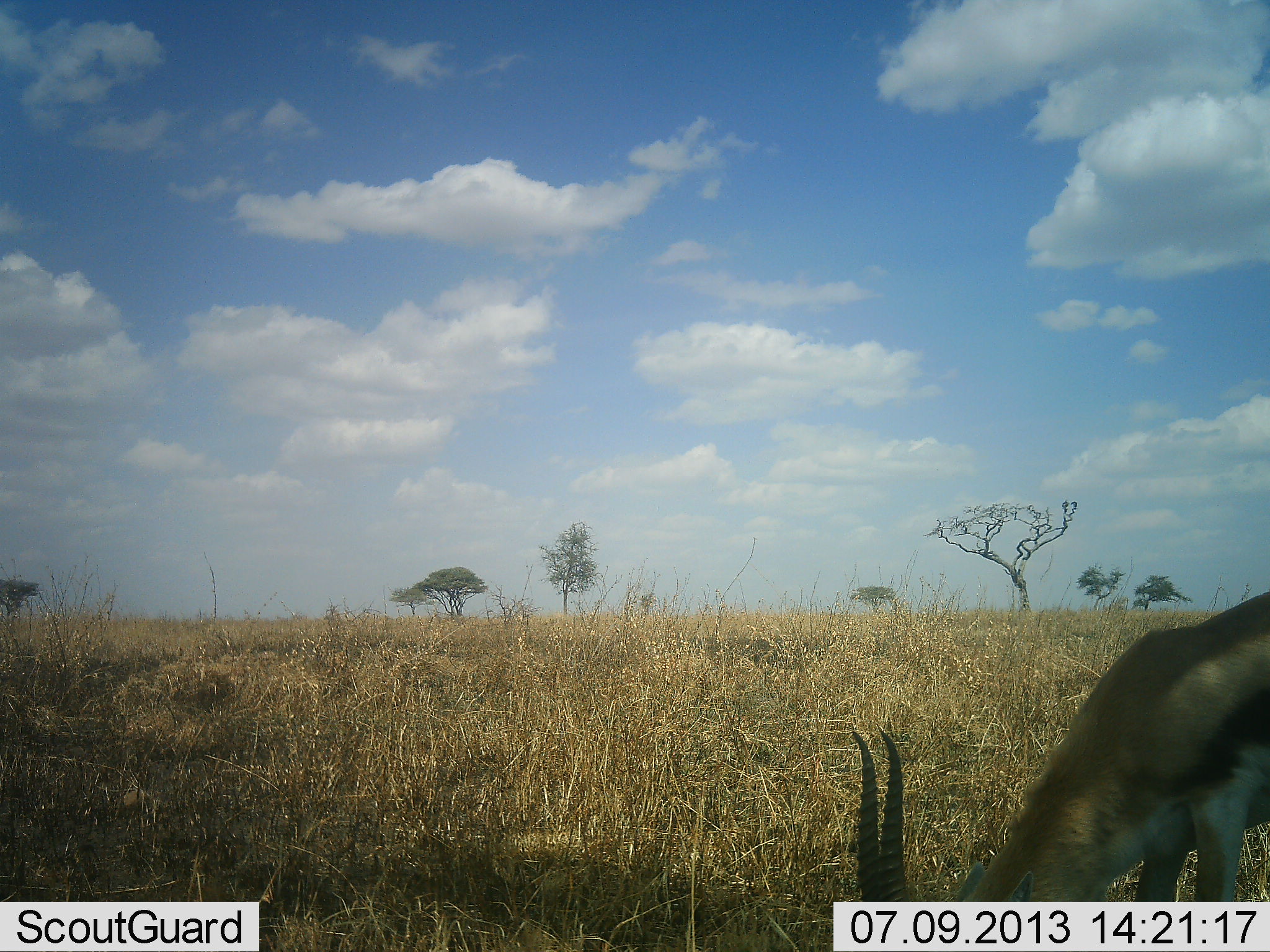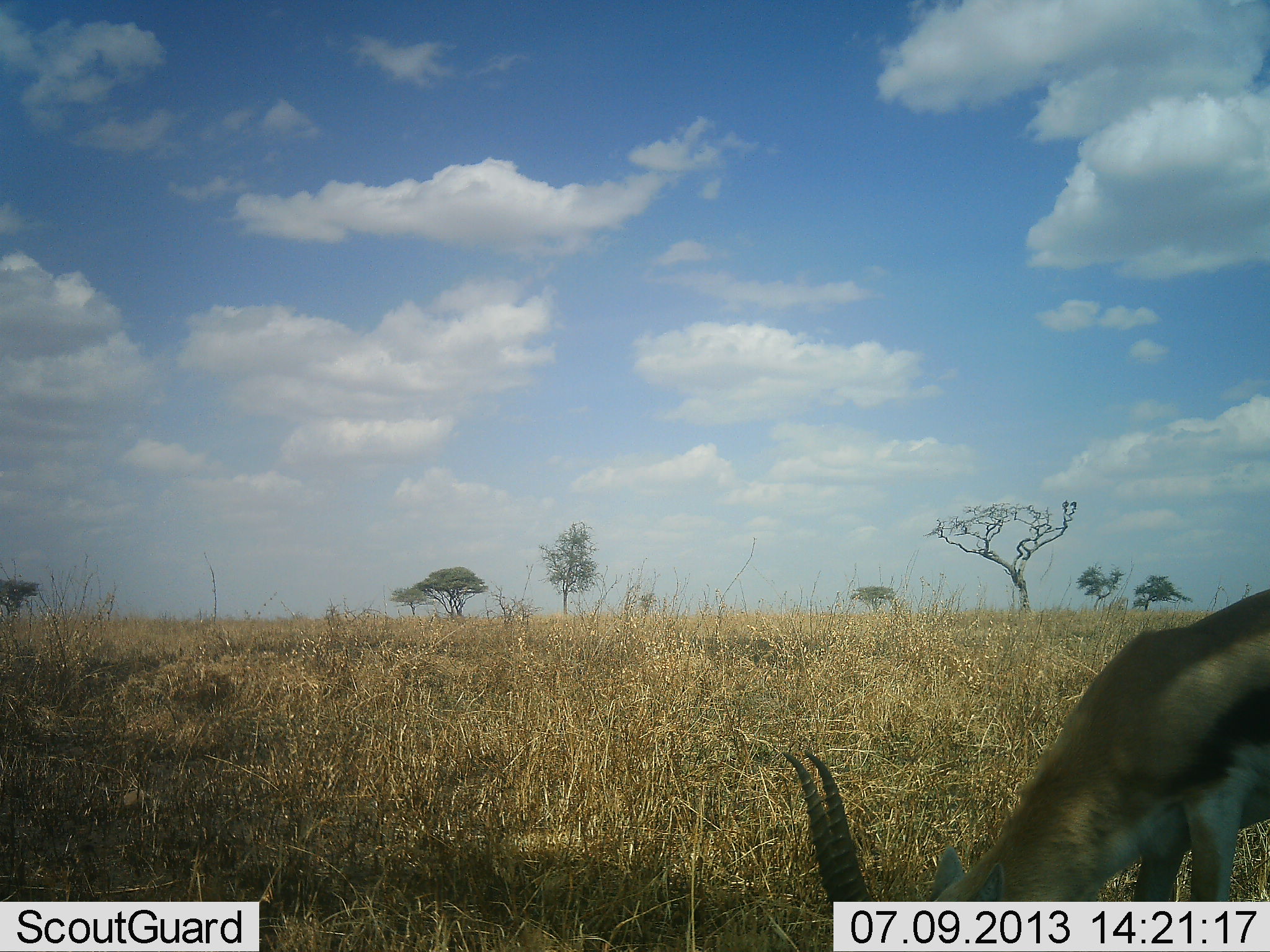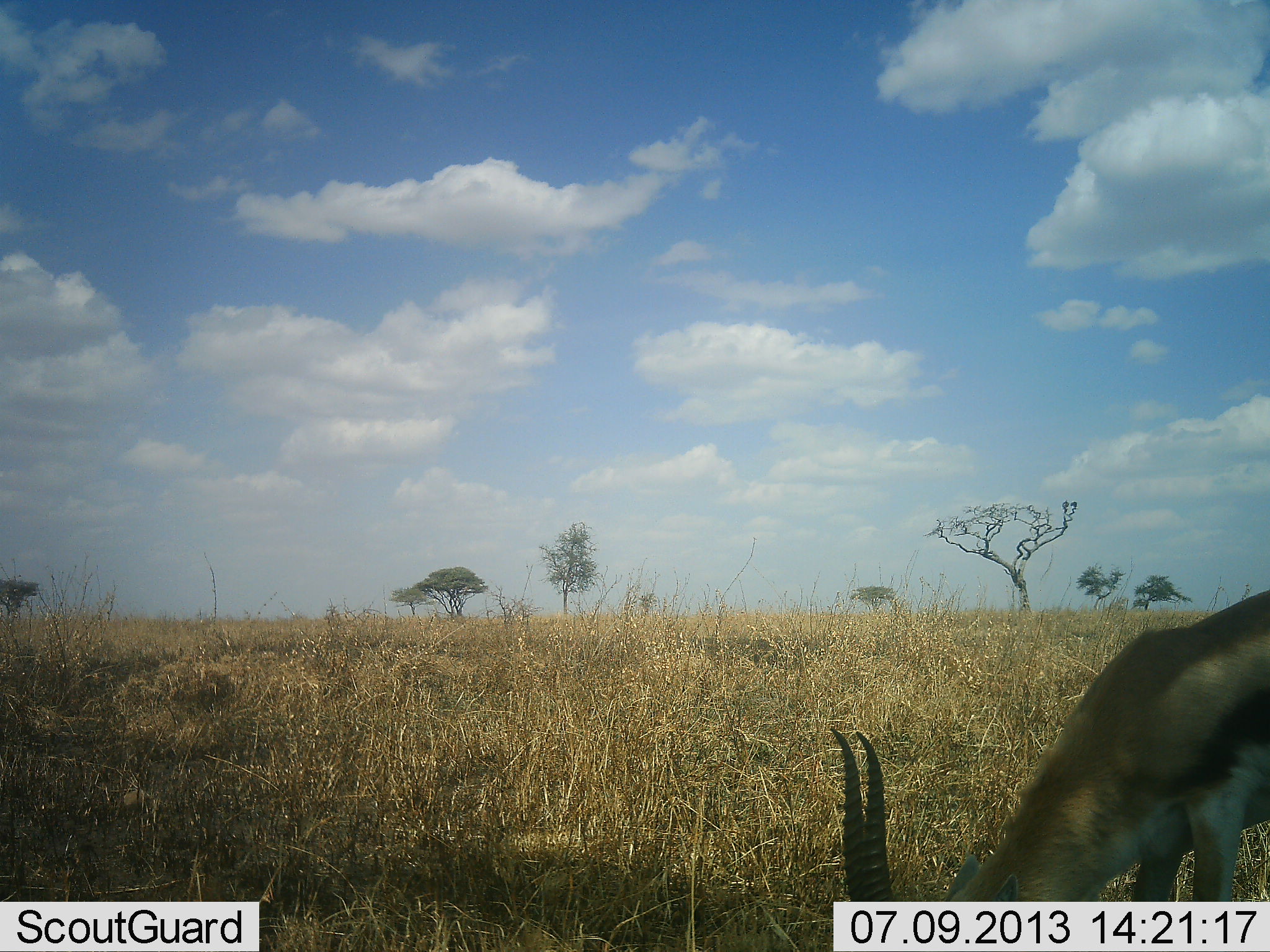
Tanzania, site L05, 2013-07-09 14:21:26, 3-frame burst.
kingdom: Animalia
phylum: Chordata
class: Mammalia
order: Artiodactyla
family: Bovidae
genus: Eudorcas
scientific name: Eudorcas thomsonii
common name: thomson's gazelle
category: gazellethomsons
Gazellethomsons (thomson's gazelle) (Eudorcas thomsonii), count 1. Behavior (volunteer vote fractions): standing 27%, resting 0%, moving 9%, interacting 0%. Young present (vote fraction): 0%. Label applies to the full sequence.